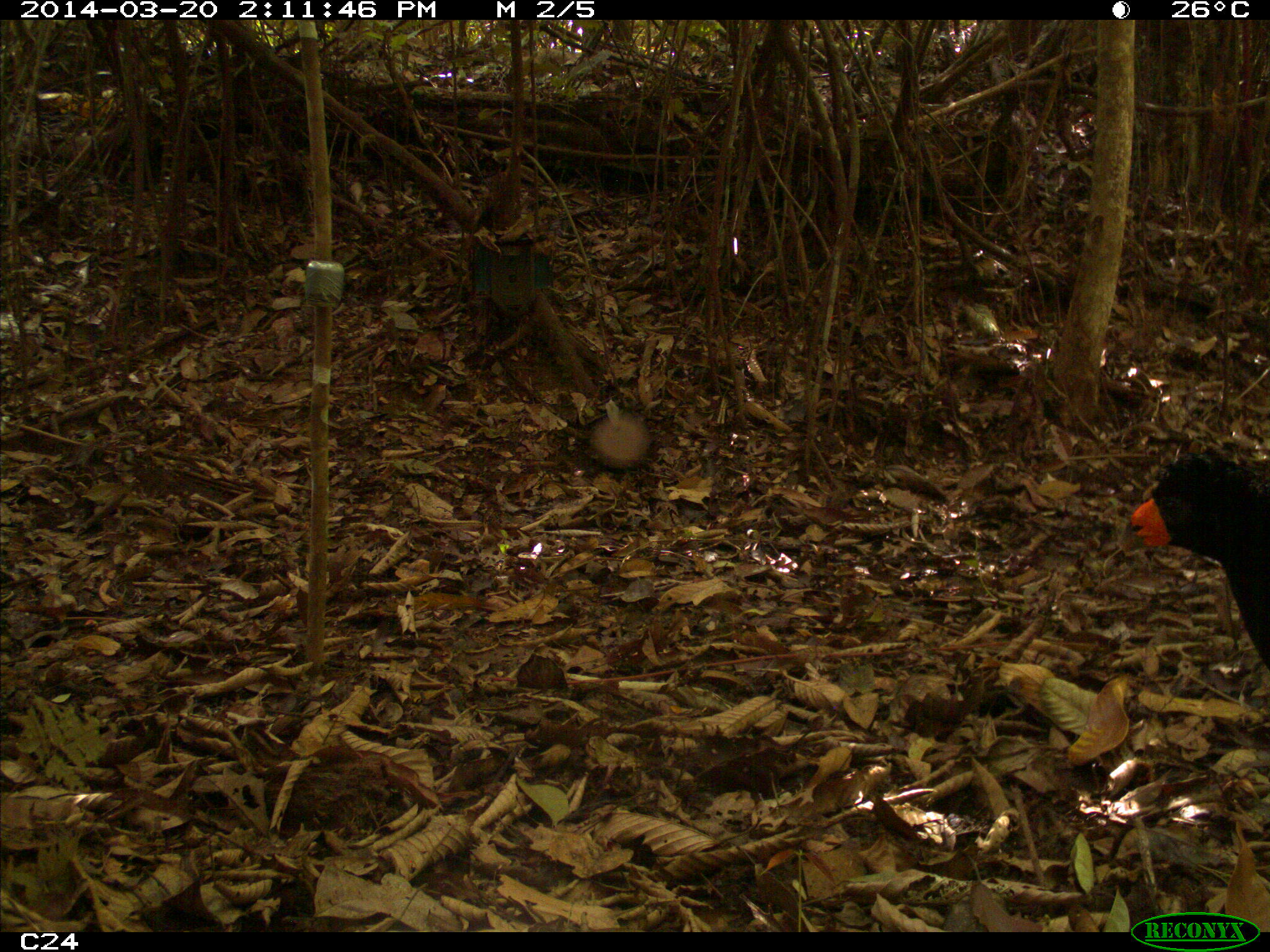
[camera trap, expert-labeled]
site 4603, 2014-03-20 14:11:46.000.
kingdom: Animalia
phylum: Chordata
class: Aves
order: Galliformes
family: Cracidae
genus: Crax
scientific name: Crax alector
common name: black curassow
Crax alector (black curassow), count 3, age adult.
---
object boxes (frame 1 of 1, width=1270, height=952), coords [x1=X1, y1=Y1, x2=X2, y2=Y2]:
crax alector: [x1=1122, y1=454, x2=1270, y2=671]